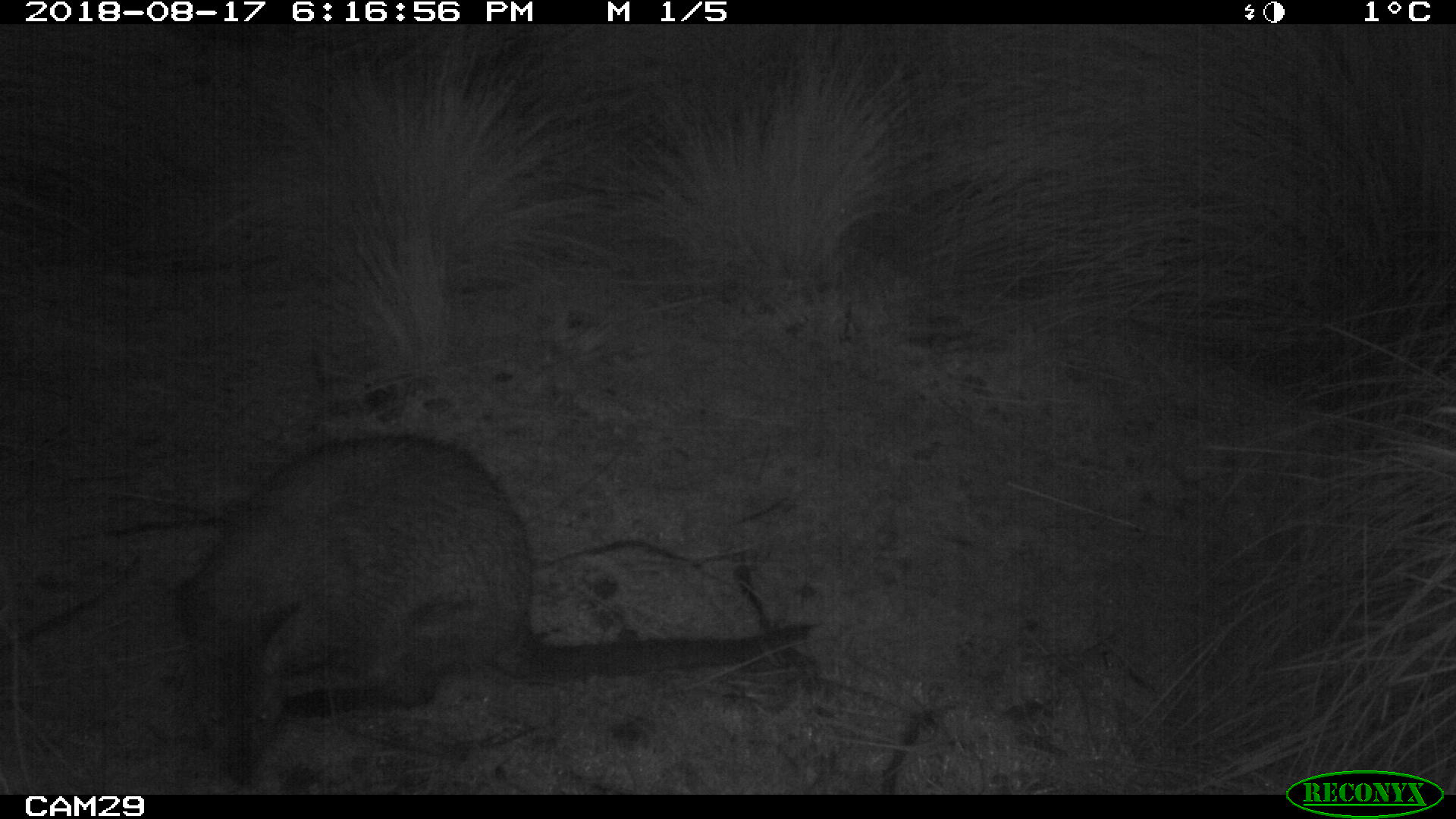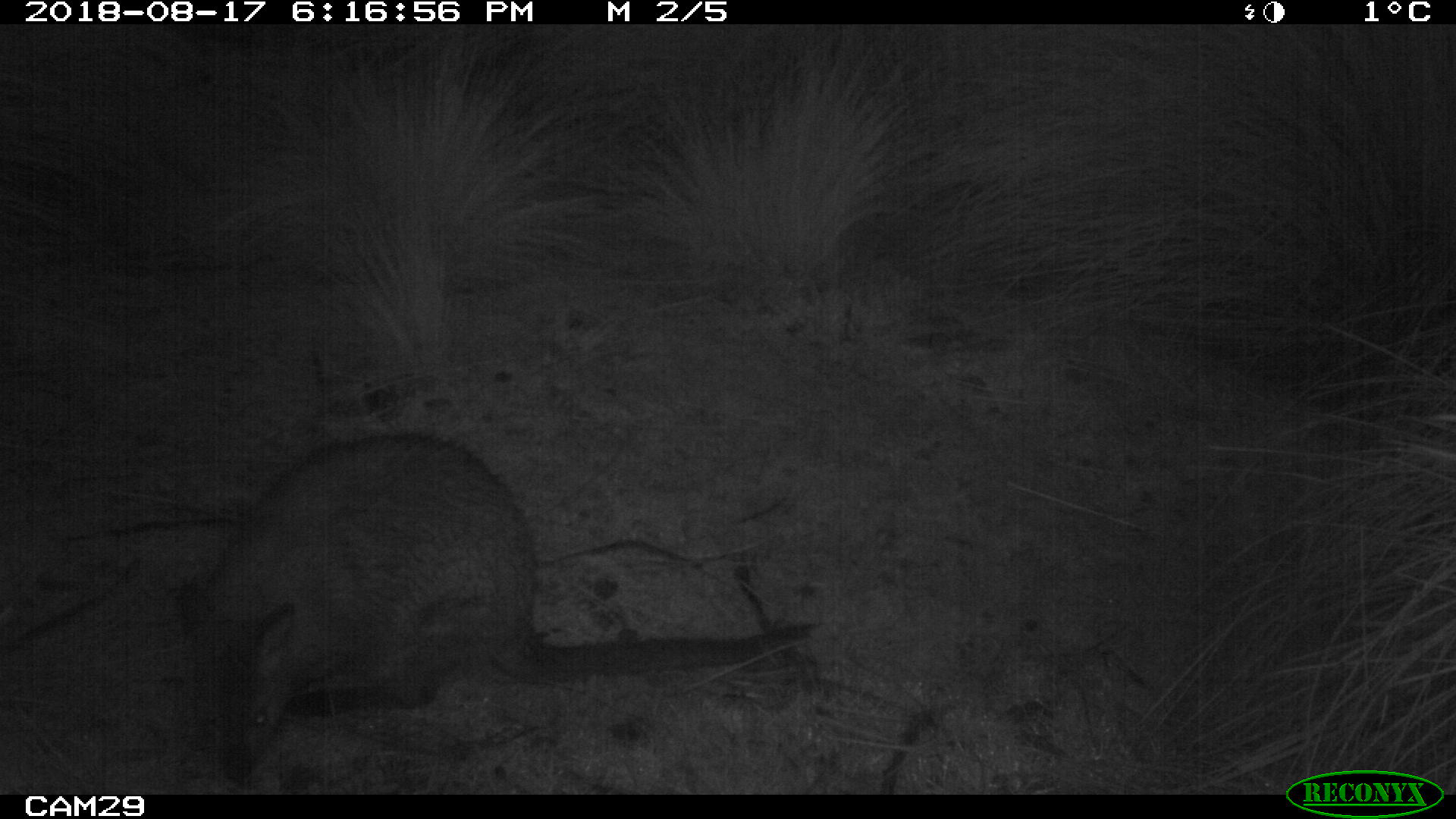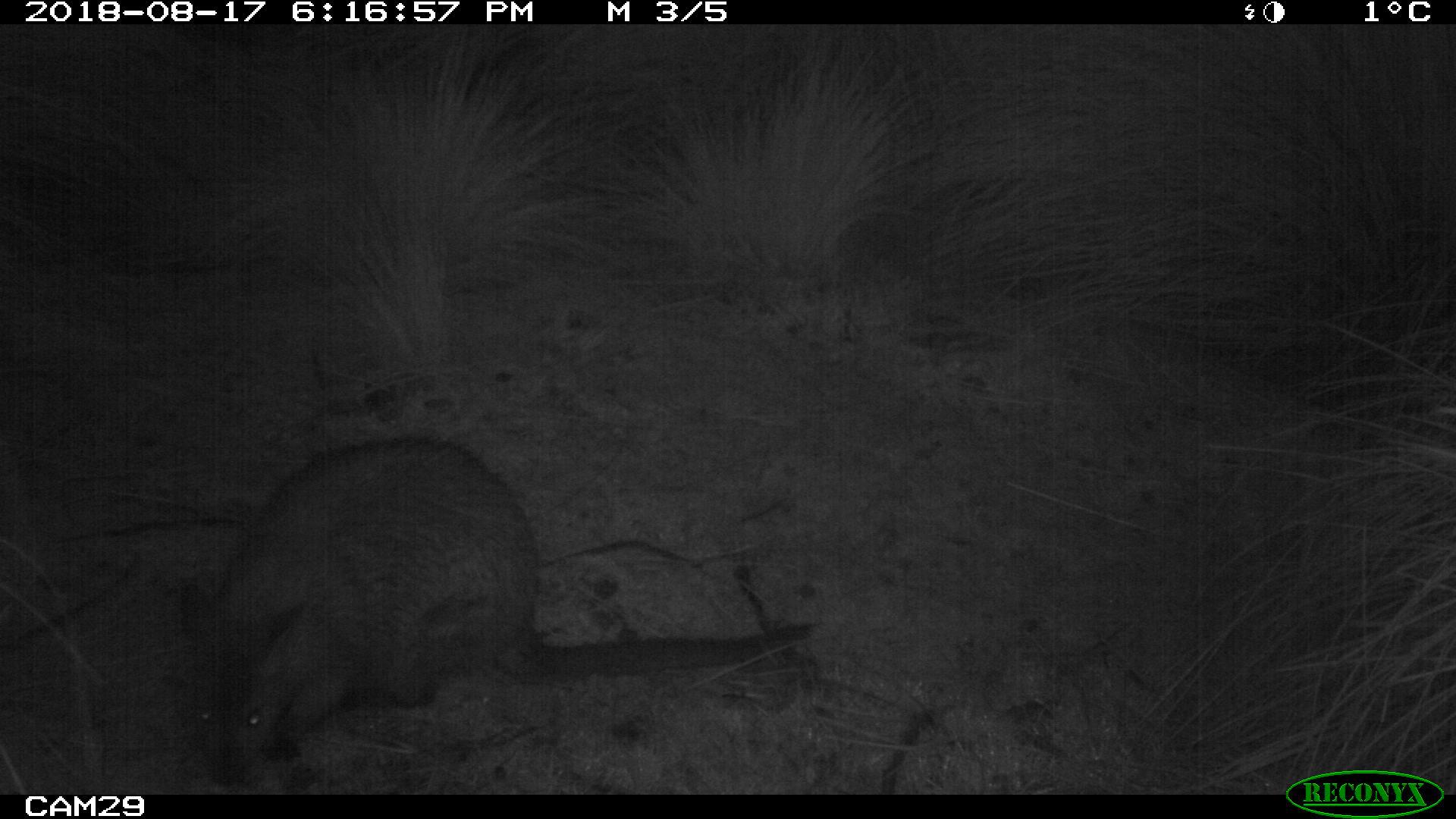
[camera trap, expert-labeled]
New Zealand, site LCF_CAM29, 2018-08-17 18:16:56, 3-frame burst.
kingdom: Animalia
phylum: Chordata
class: Mammalia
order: Diprotodontia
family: Macropodidae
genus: Notamacropus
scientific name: Notamacropus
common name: wallaby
Wallaby (Notamacropus).